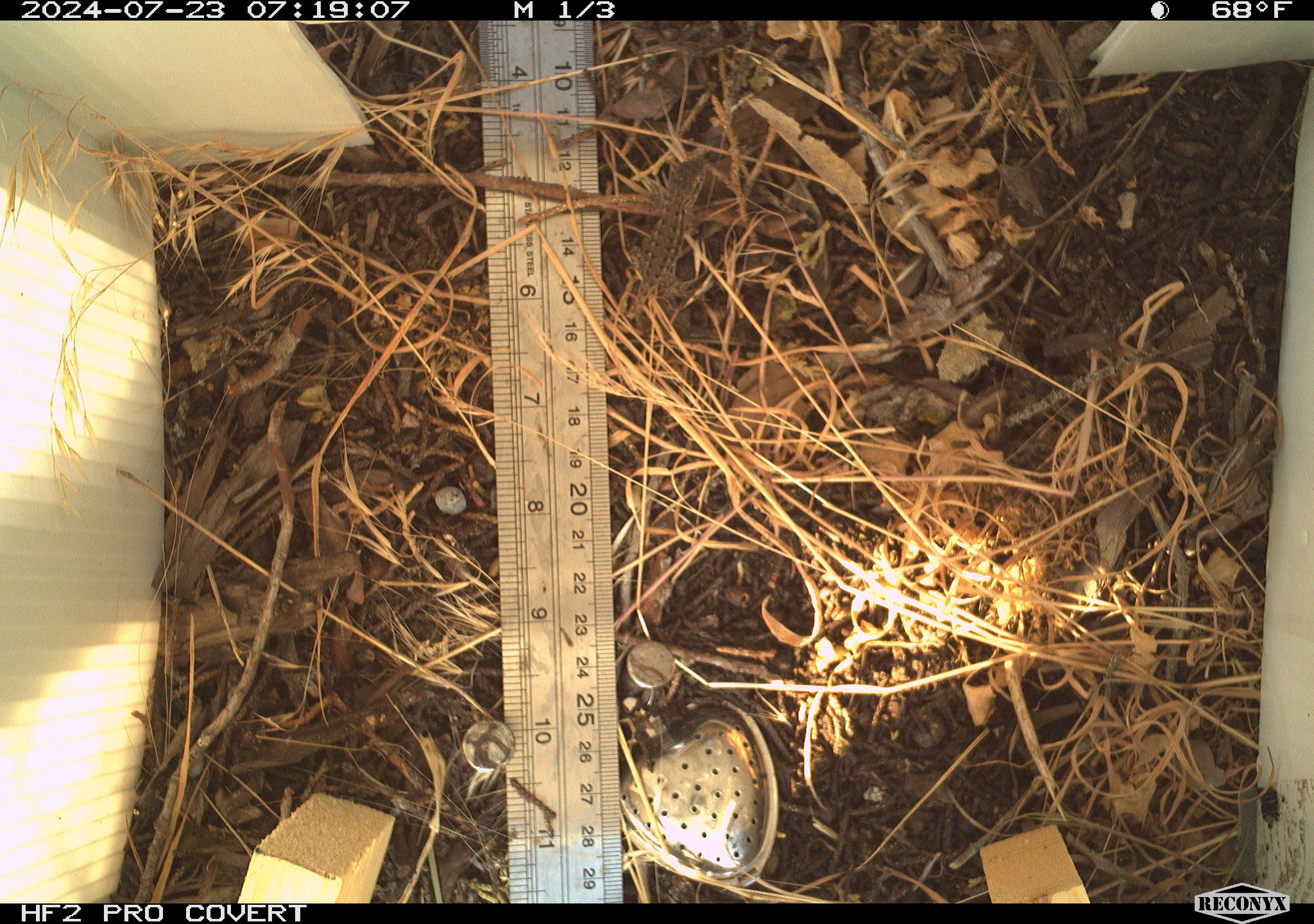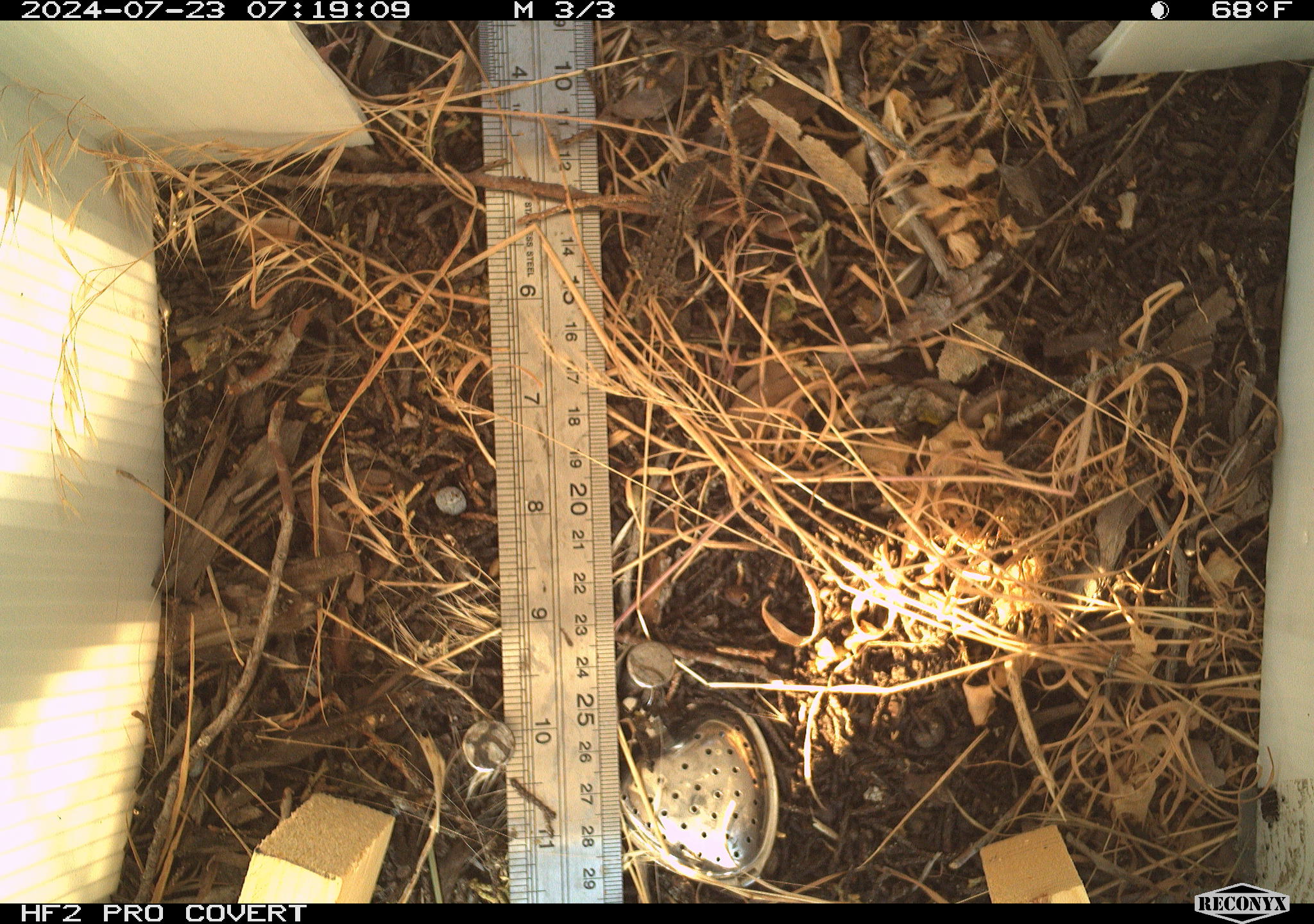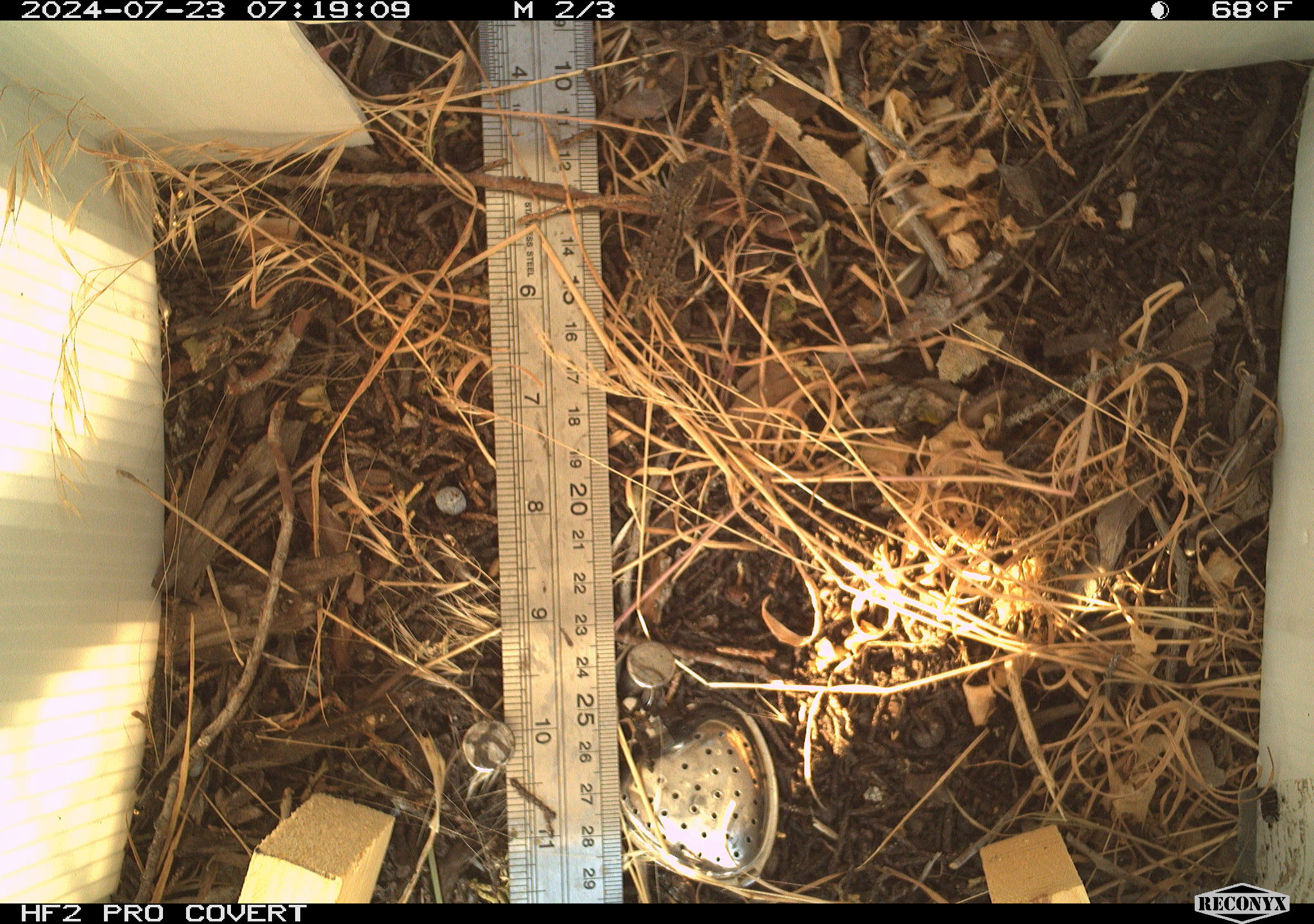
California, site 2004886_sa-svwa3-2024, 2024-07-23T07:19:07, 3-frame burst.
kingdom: Animalia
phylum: Chordata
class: Reptilia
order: Squamata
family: Phrynosomatidae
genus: Sceloporus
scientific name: Sceloporus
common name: spiny lizards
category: sceloporus species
Sceloporus species (spiny lizards) (Sceloporus).